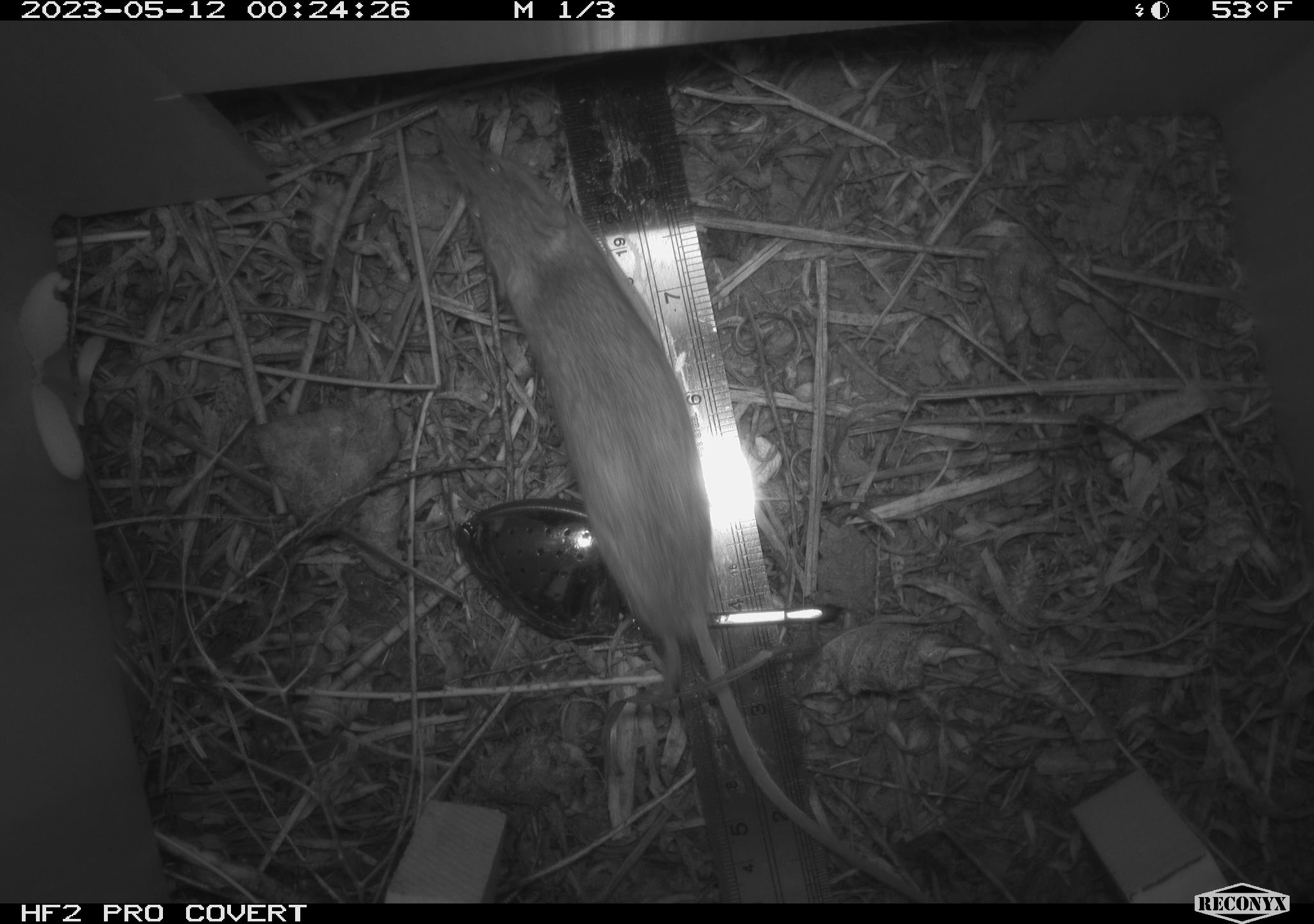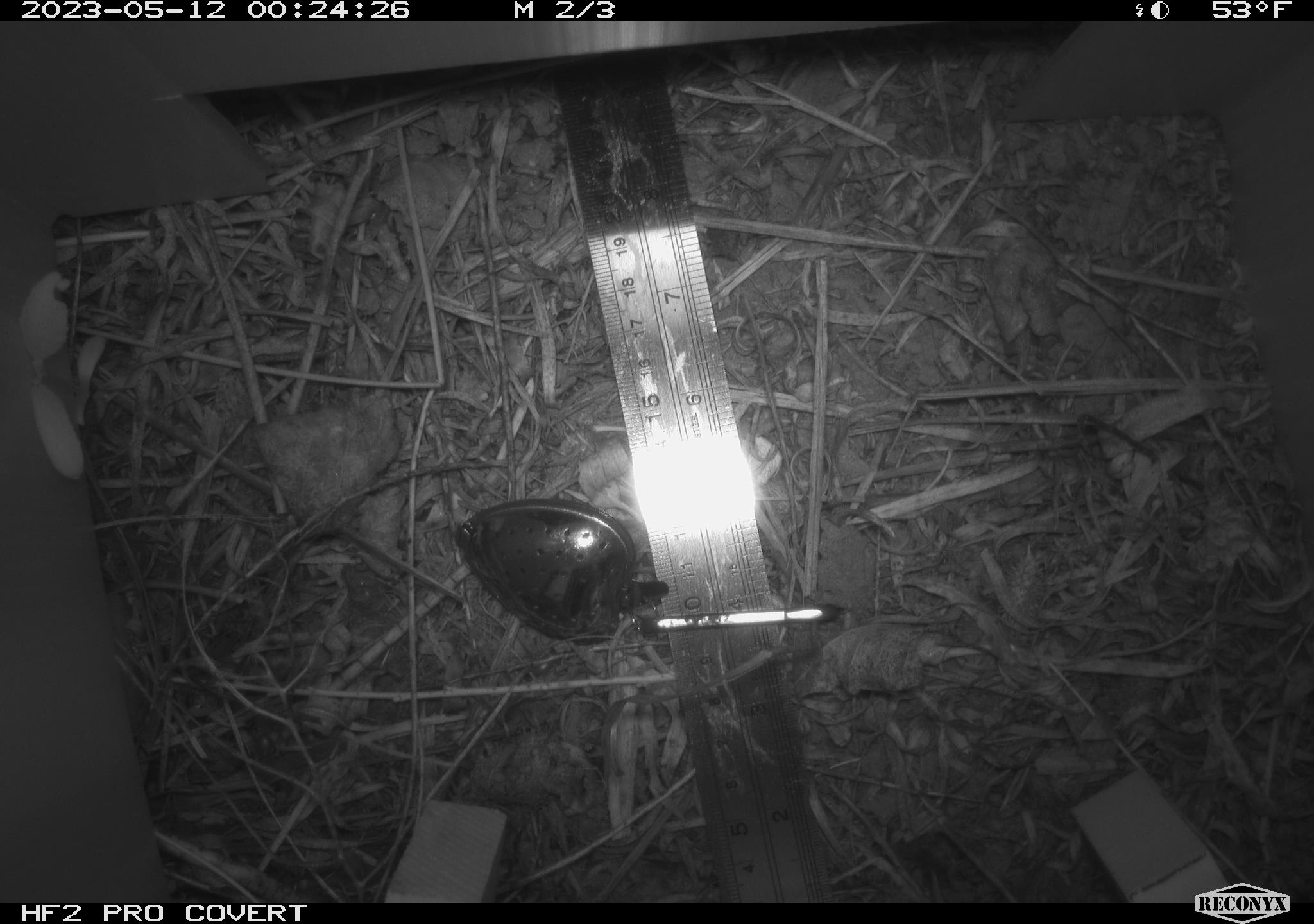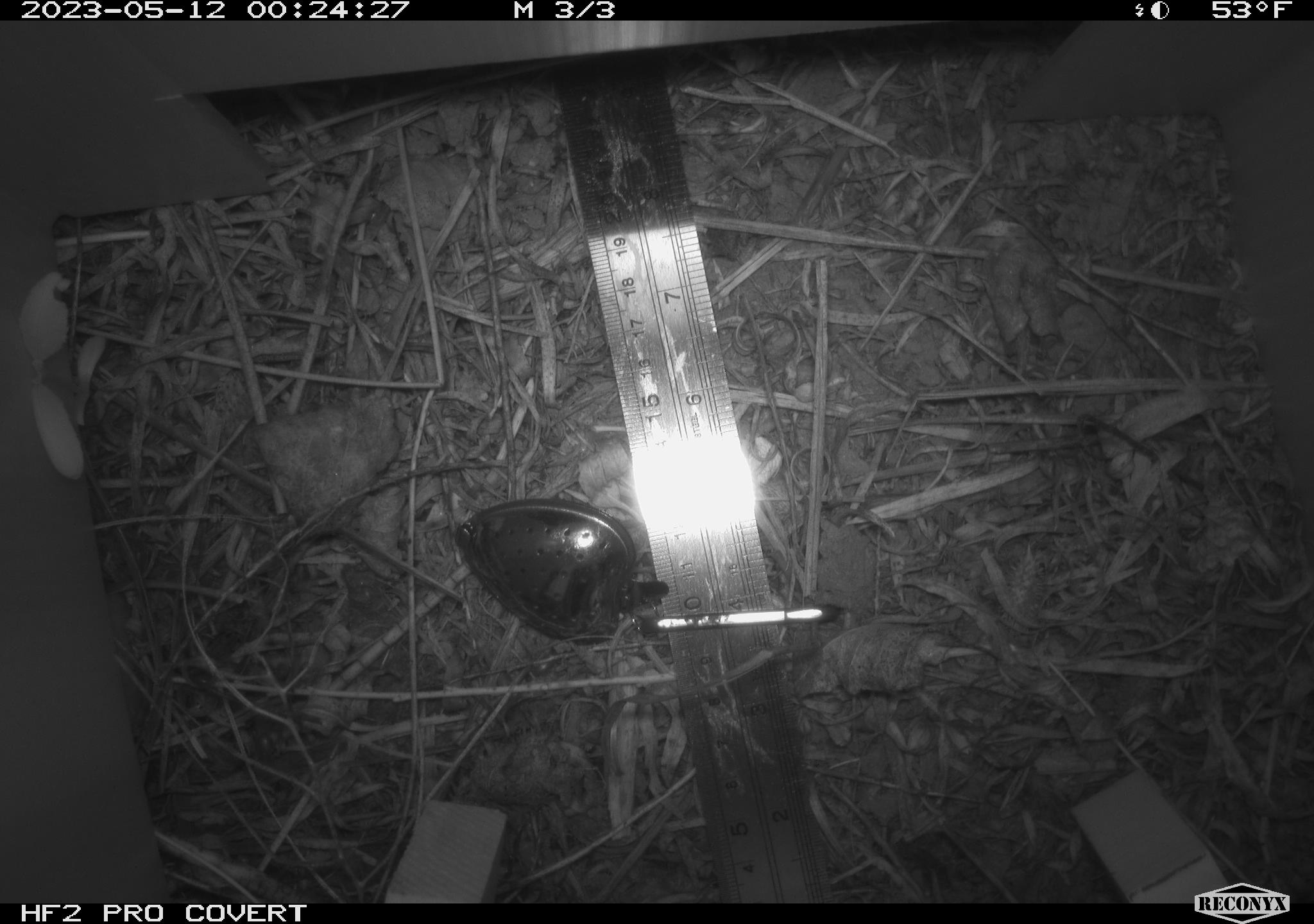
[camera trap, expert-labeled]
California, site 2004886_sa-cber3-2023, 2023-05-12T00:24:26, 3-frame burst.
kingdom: Animalia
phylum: Chordata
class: Mammalia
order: Rodentia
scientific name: Rodentia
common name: mouse species